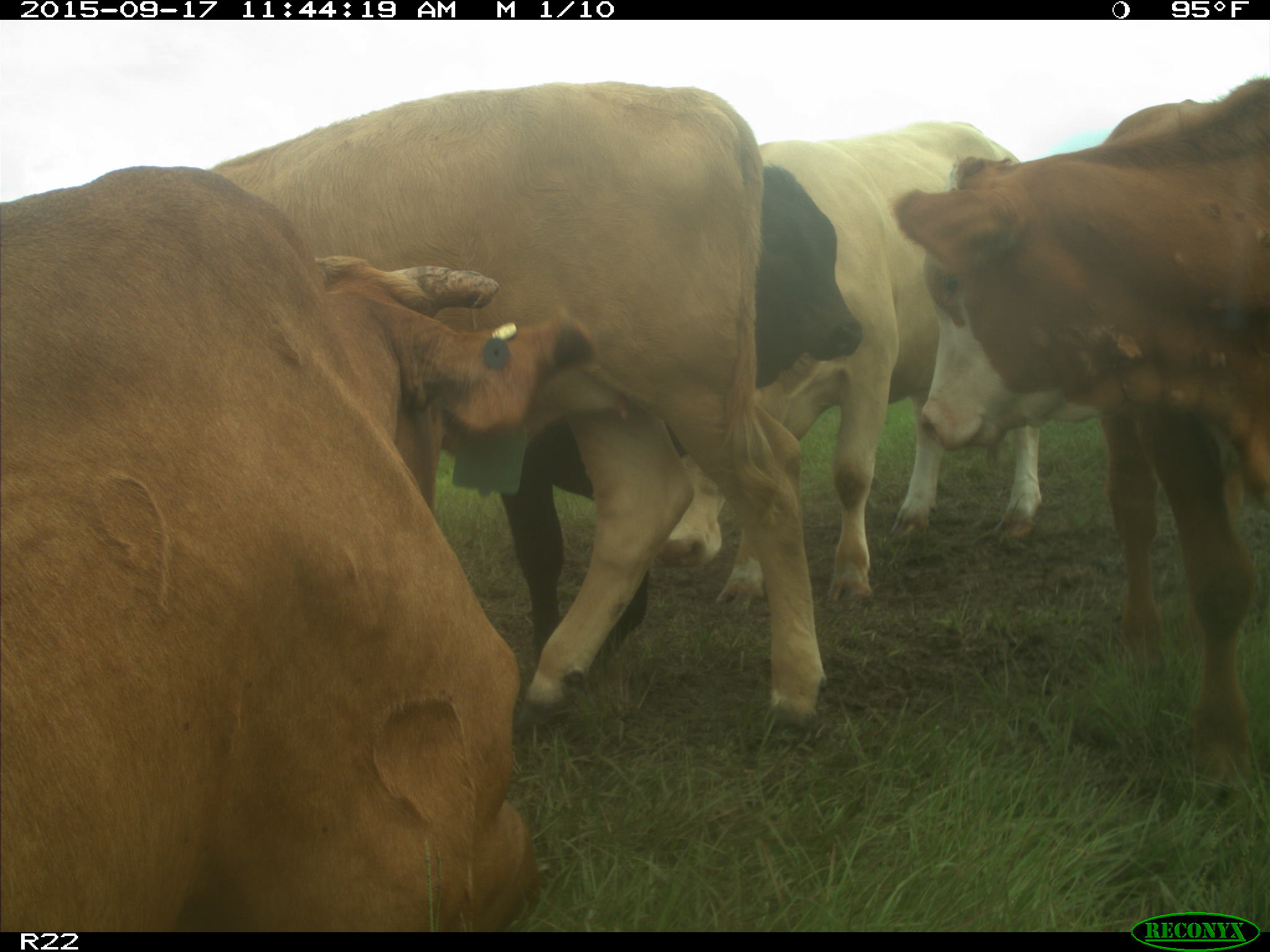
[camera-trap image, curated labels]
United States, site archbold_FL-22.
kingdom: Animalia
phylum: Chordata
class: Mammalia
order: Artiodactyla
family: Bovidae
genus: Bos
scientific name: Bos taurus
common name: domestic cow